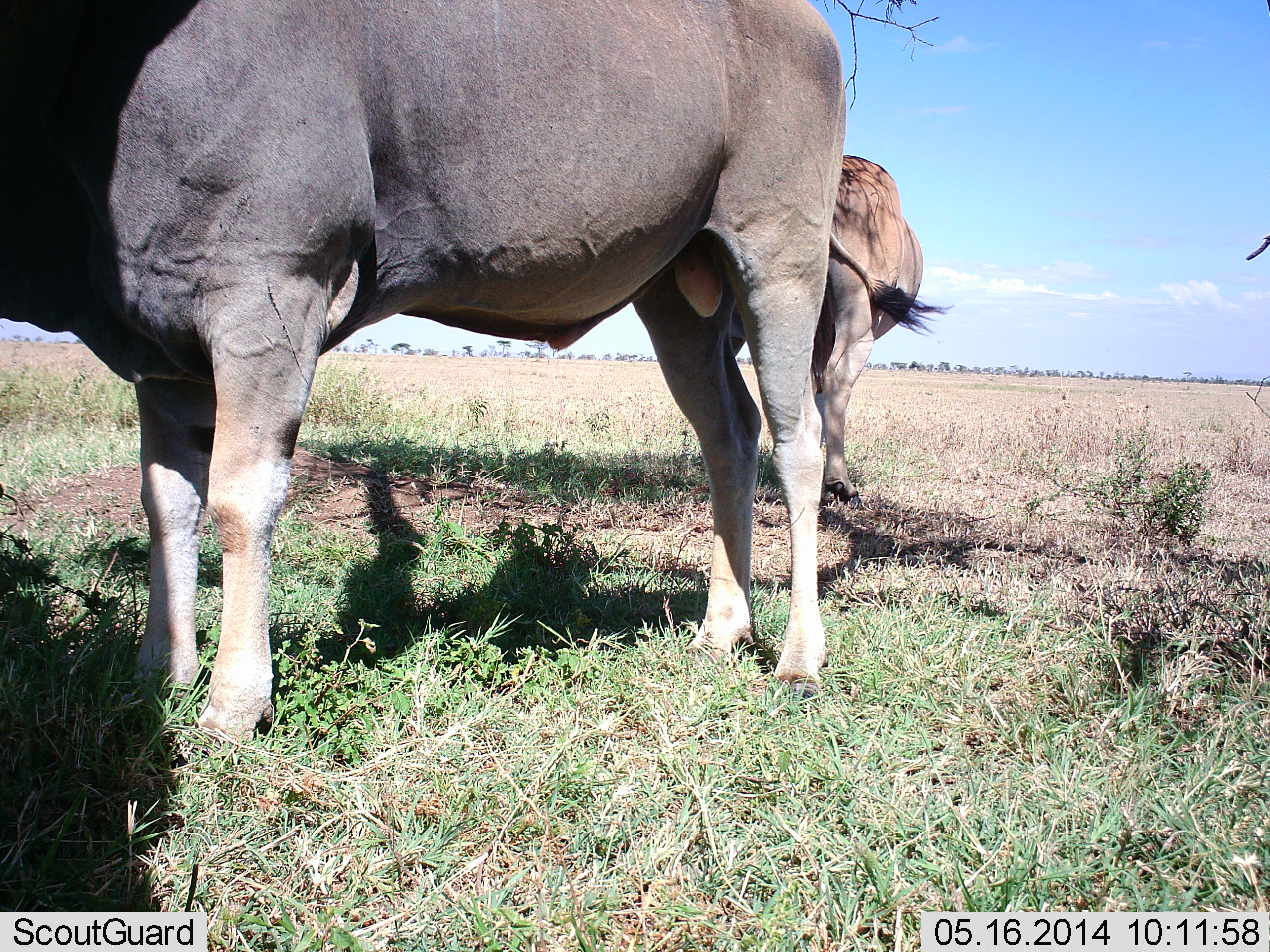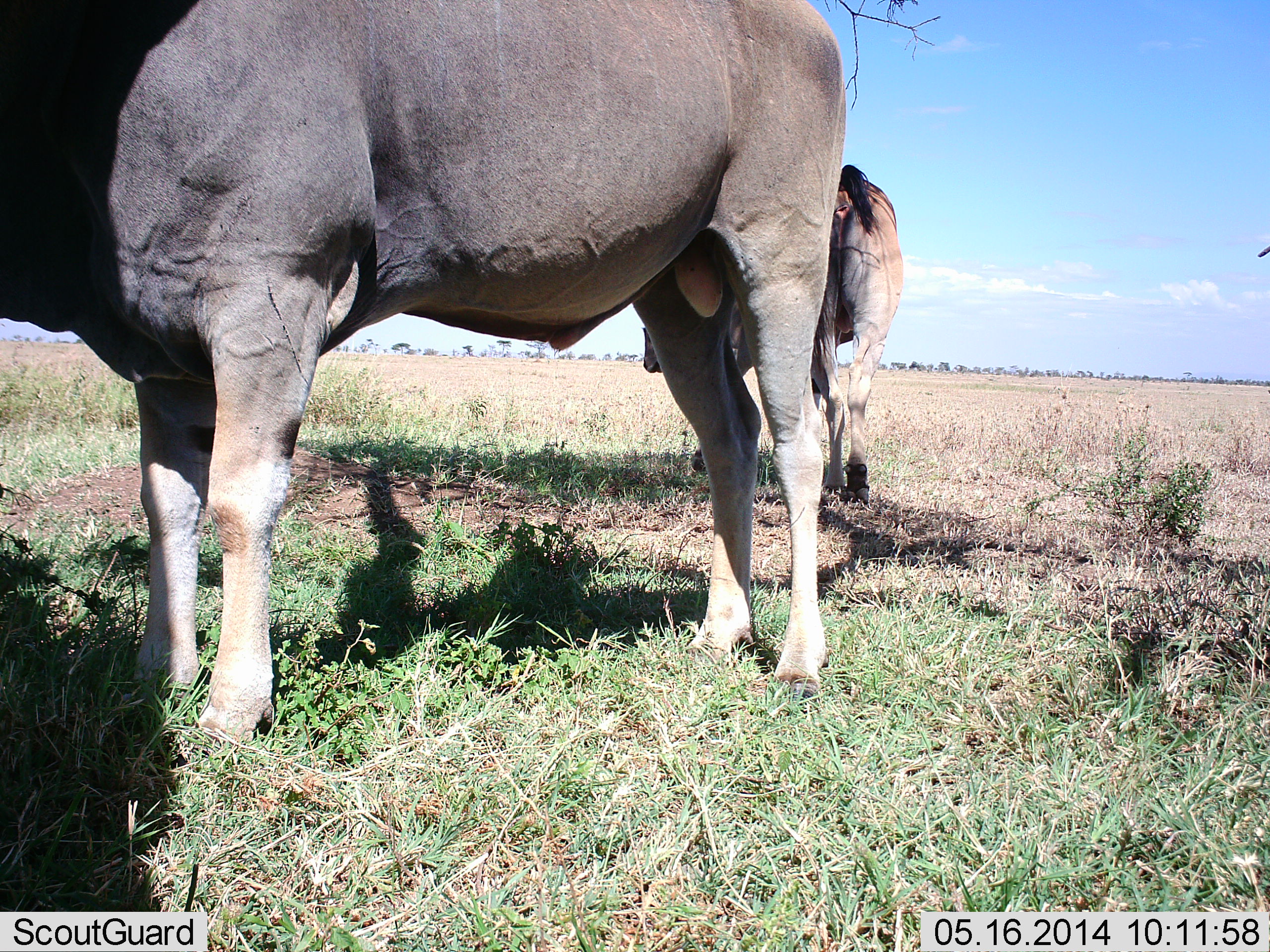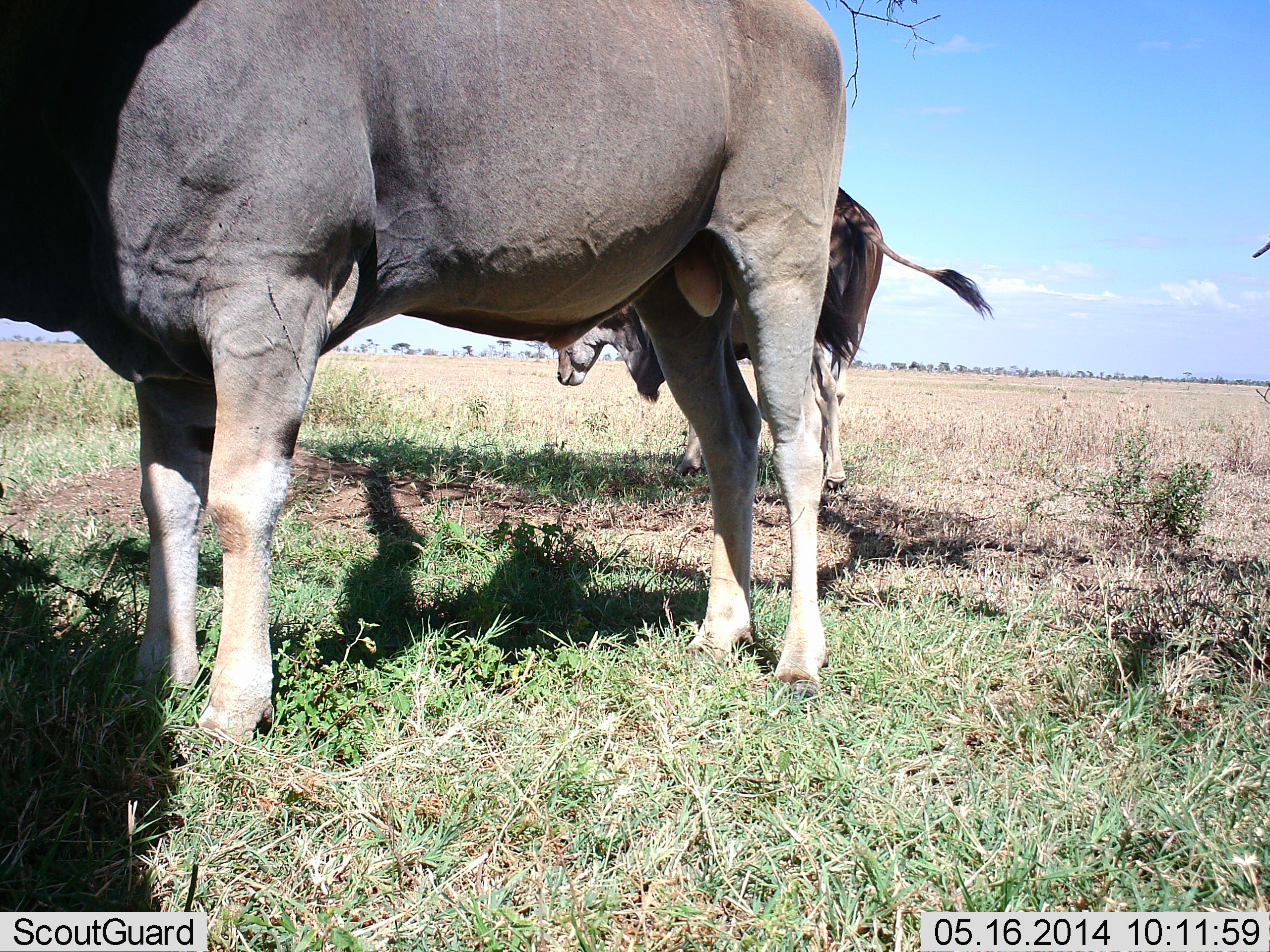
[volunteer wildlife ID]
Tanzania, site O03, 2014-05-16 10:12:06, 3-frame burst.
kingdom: Animalia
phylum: Chordata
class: Mammalia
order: Artiodactyla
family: Bovidae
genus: Tragelaphus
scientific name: Tragelaphus oryx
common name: eland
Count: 2.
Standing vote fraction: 100%.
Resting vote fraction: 0%.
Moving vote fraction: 50%.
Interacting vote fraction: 0%.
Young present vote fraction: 0%.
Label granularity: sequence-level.